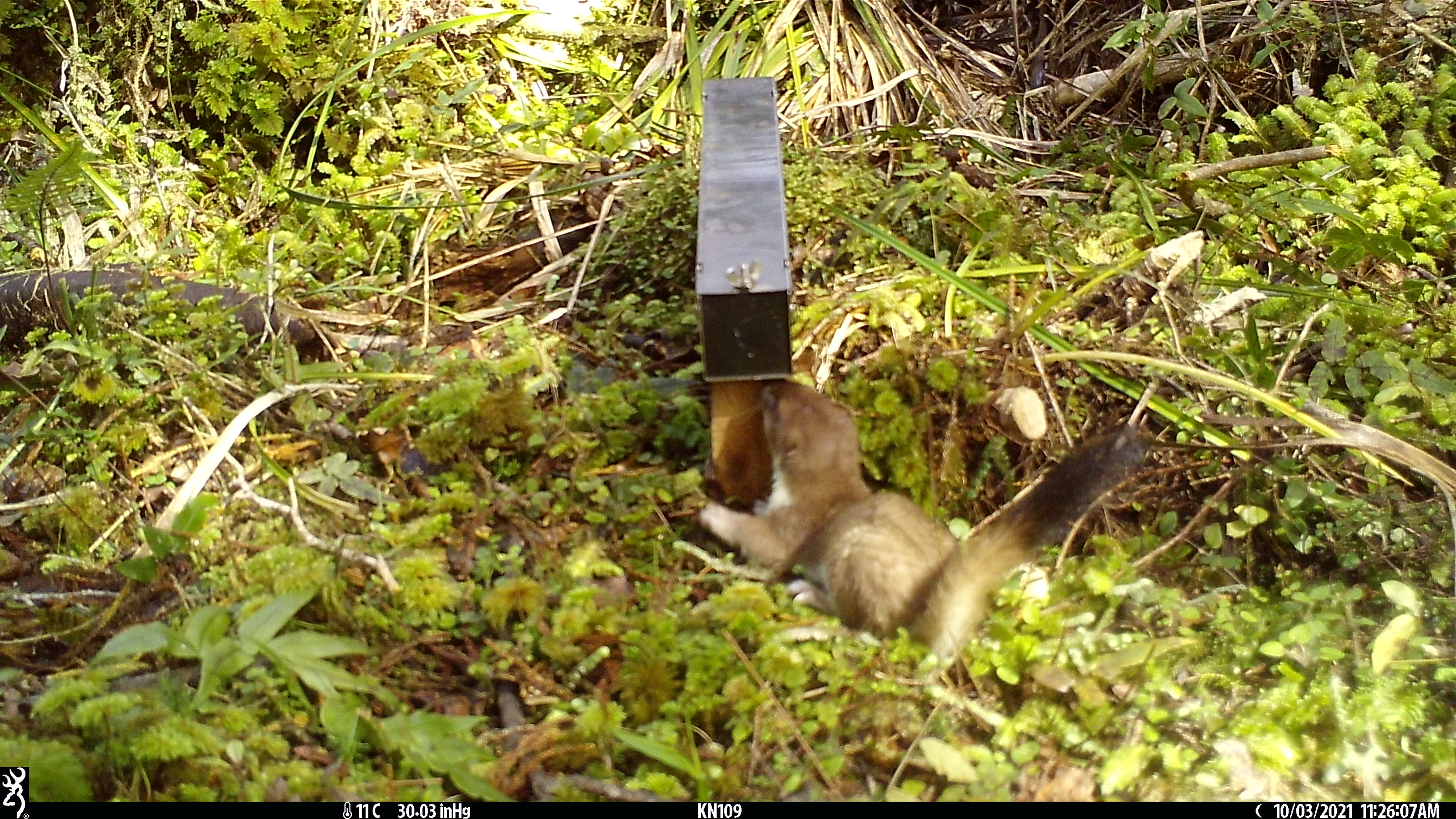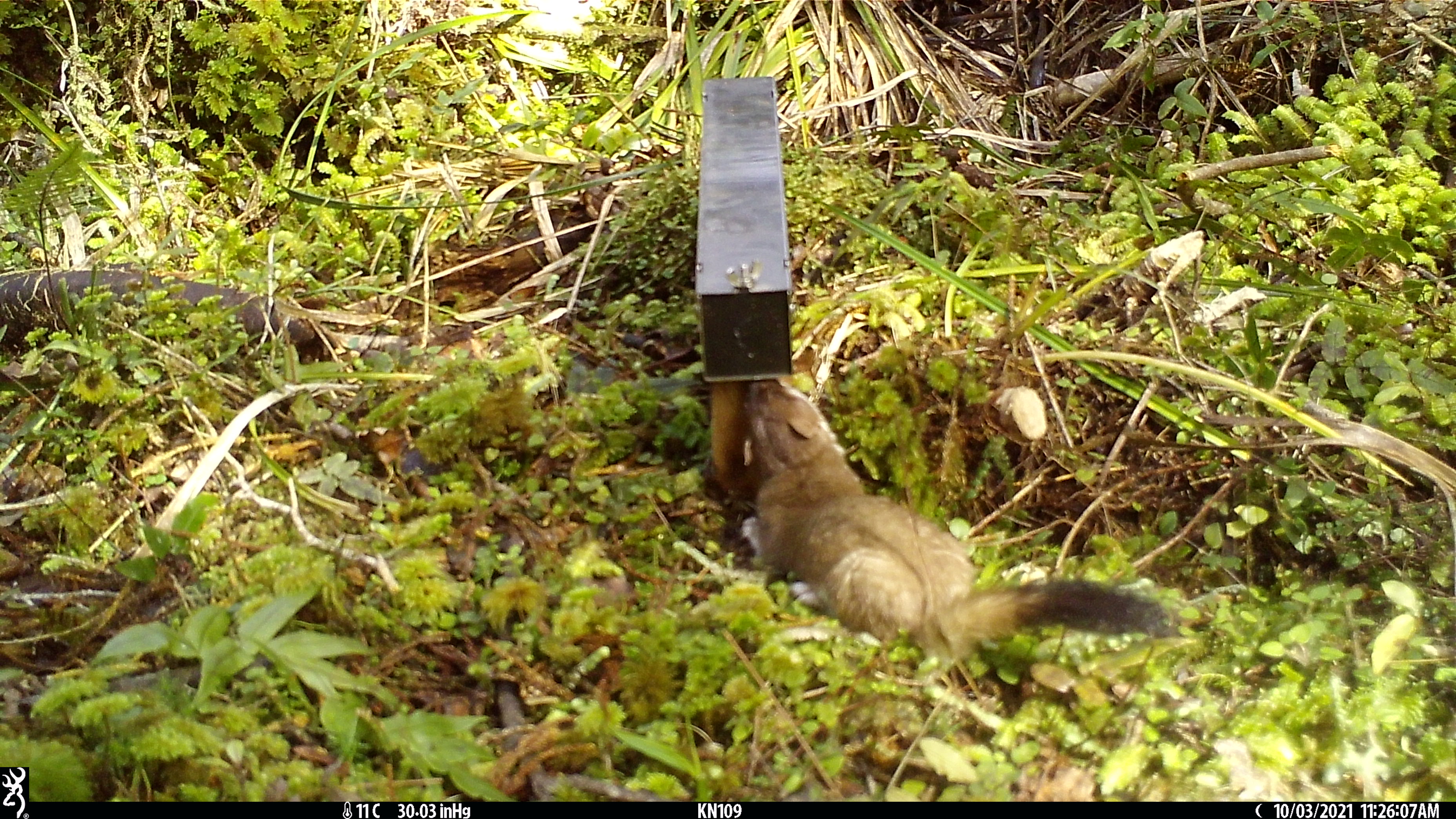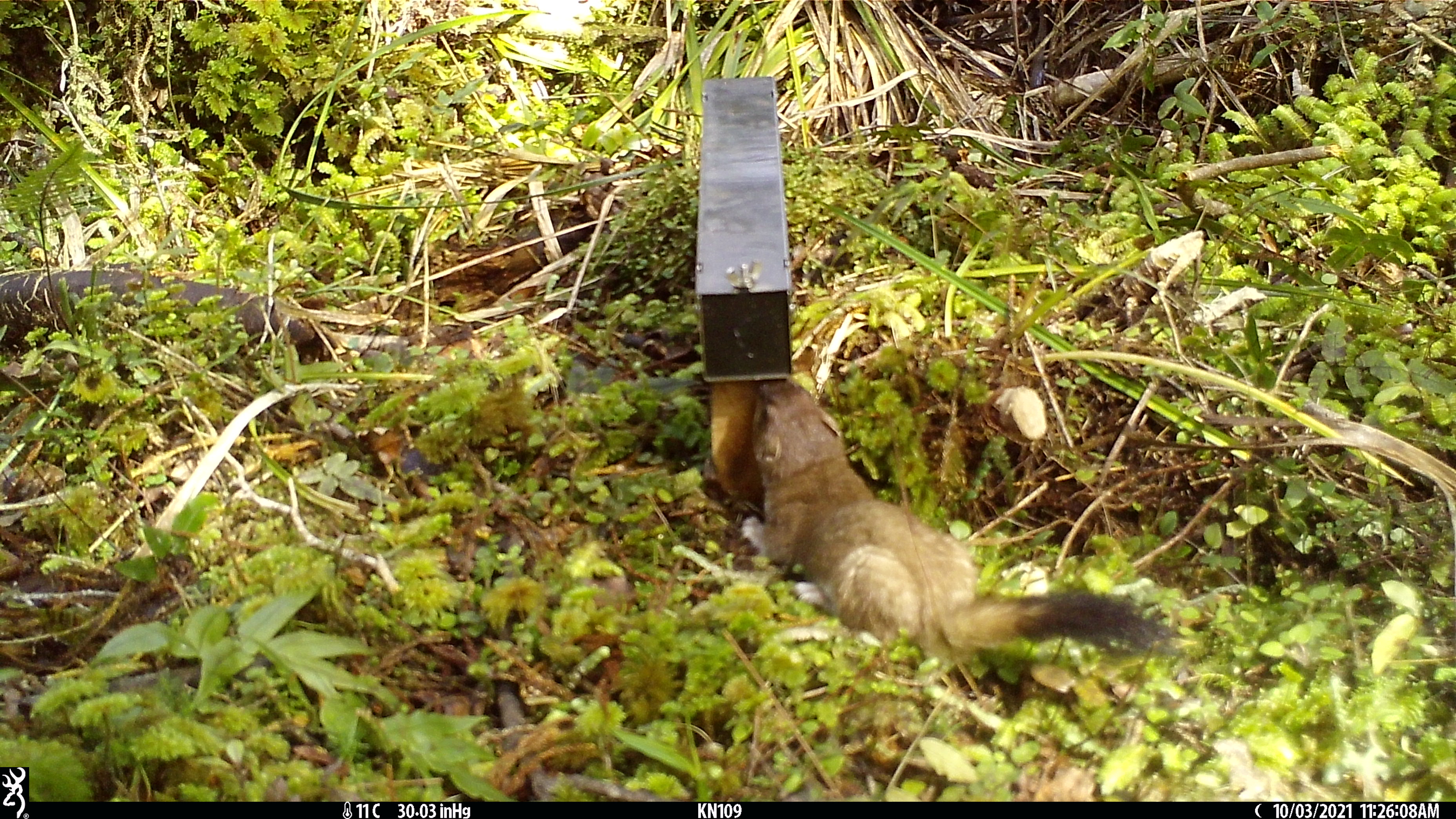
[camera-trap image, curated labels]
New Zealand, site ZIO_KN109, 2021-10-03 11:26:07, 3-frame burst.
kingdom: Animalia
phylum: Chordata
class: Mammalia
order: Carnivora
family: Mustelidae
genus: Mustela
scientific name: Mustela erminea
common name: stoat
Stoat (Mustela erminea).